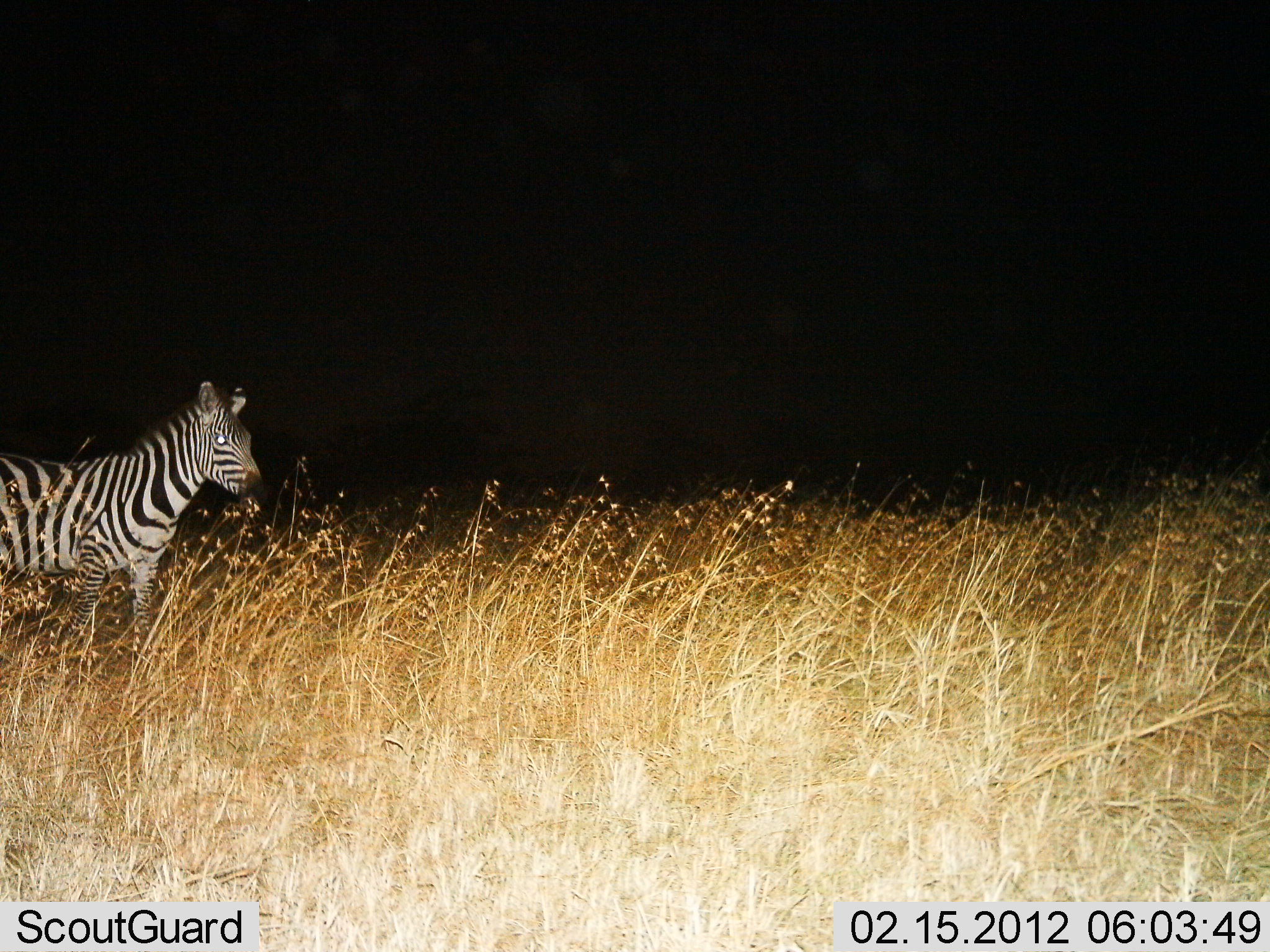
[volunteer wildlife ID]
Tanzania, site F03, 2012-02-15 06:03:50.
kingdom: Animalia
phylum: Chordata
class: Mammalia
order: Perissodactyla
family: Equidae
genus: Equus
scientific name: Equus quagga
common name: plains zebra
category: zebra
Zebra (plains zebra) (Equus quagga), count 1. Behavior (volunteer vote fractions): standing 90%, resting 0%, moving 10%, interacting 0%. Young present (vote fraction): 0%. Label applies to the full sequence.